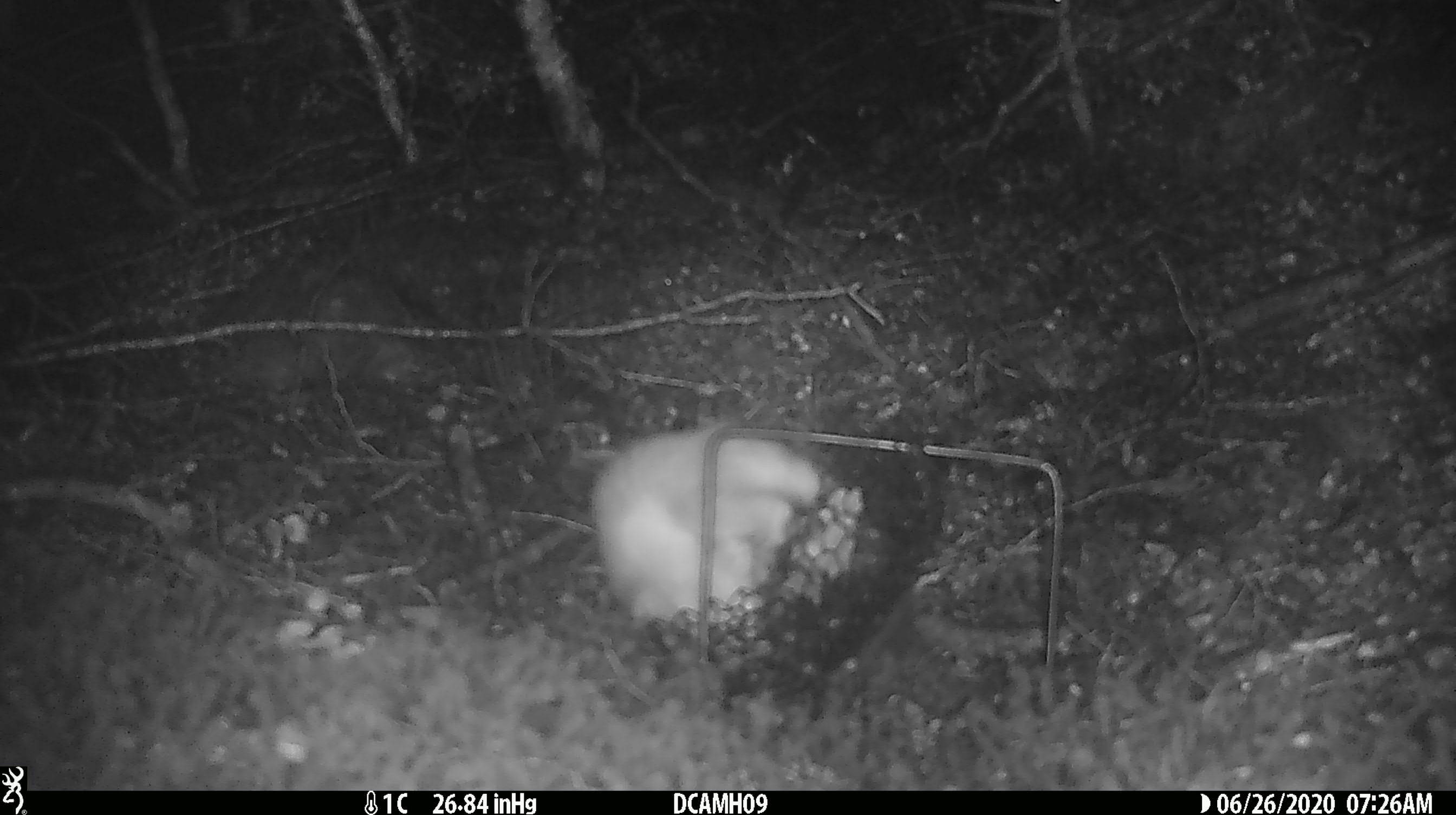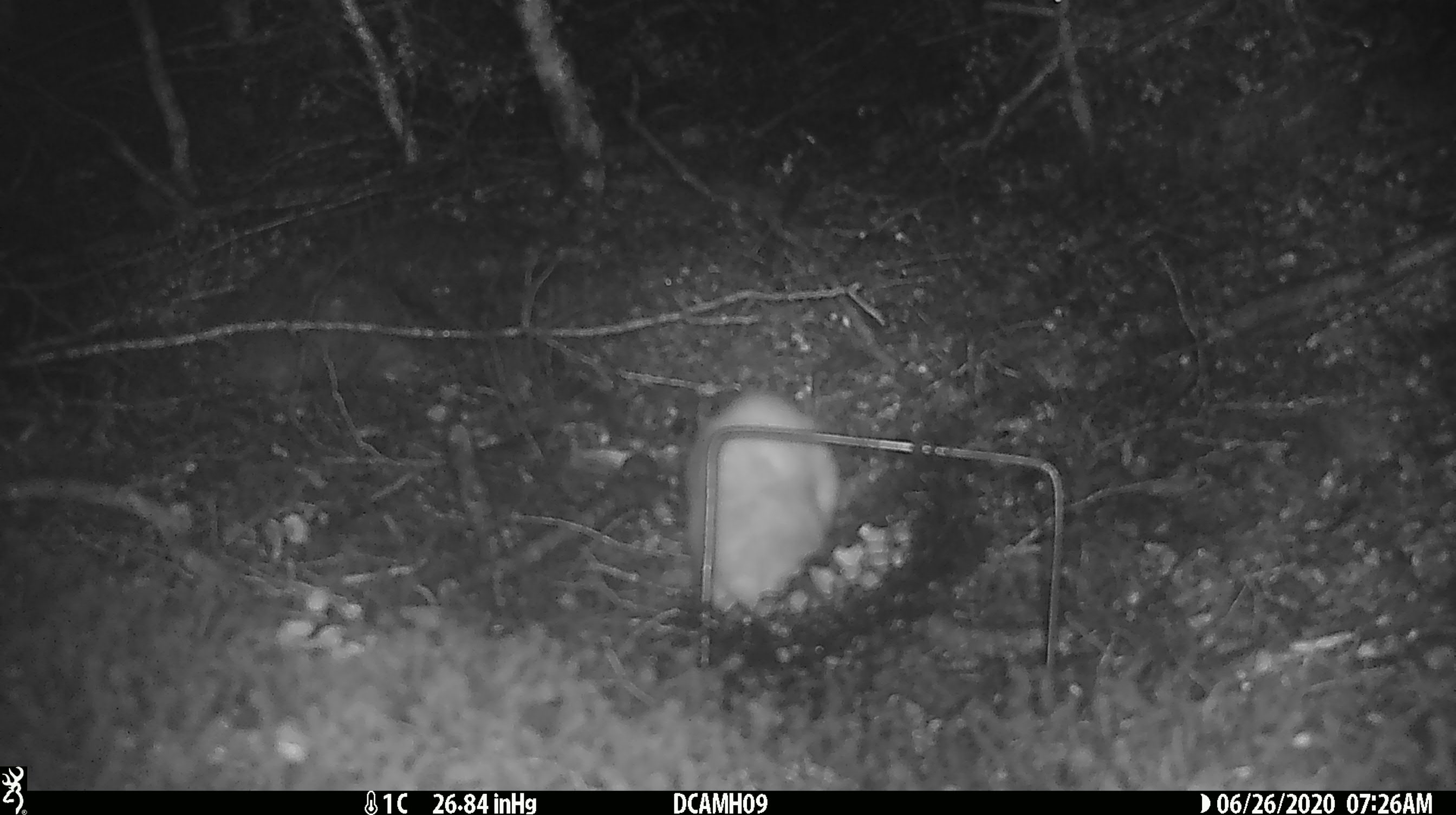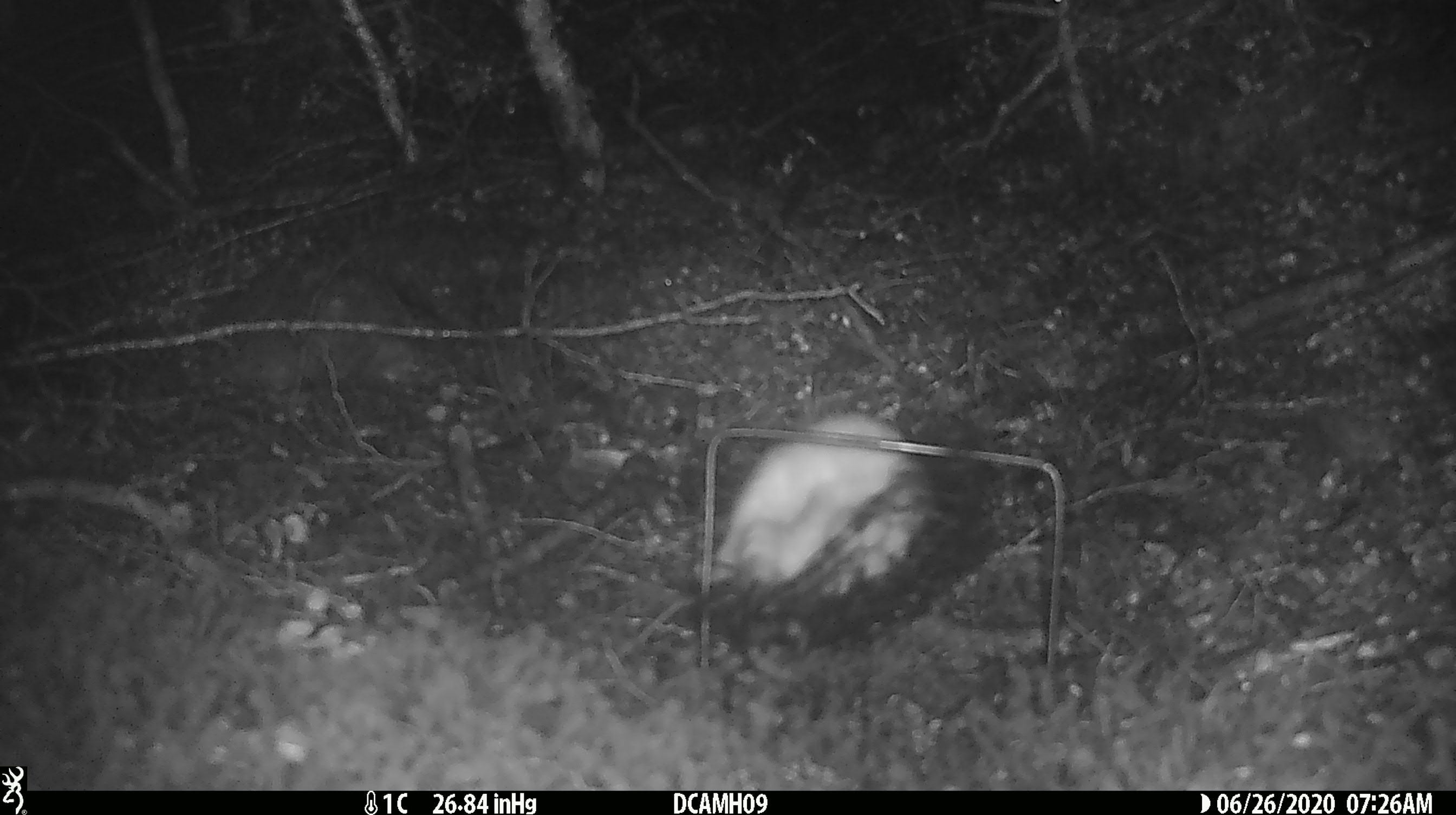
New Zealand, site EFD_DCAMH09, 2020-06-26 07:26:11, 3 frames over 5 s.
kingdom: Animalia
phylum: Chordata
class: Mammalia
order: Carnivora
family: Mustelidae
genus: Mustela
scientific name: Mustela erminea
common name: stoat